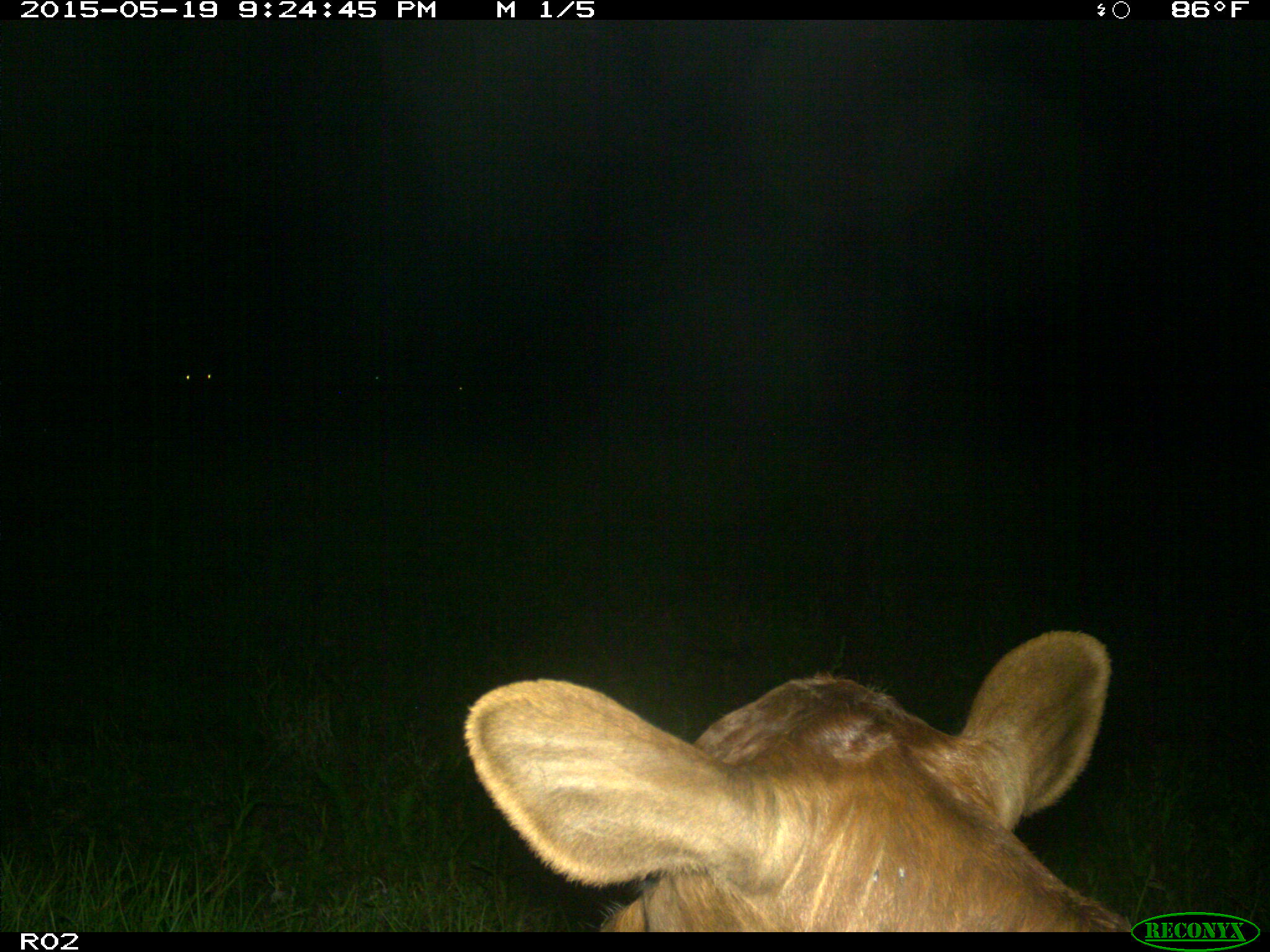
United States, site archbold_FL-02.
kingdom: Animalia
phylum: Chordata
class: Mammalia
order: Artiodactyla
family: Bovidae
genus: Bos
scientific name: Bos taurus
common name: domestic cow